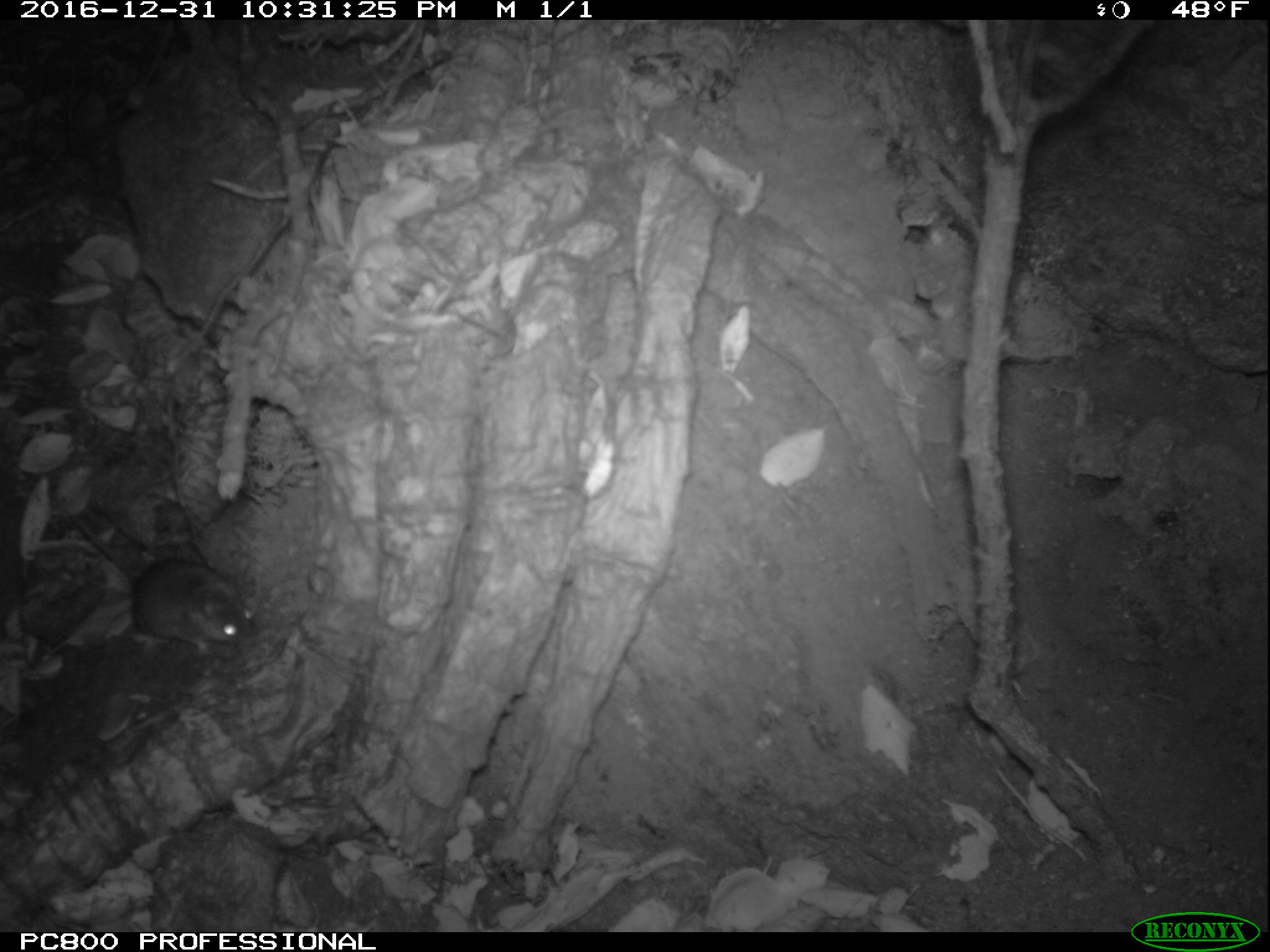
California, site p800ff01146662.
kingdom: Animalia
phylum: Chordata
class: Mammalia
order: Rodentia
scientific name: Rodentia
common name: rodent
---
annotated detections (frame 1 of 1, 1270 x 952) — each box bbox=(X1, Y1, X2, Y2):
rodent: bbox=(69, 519, 260, 653)